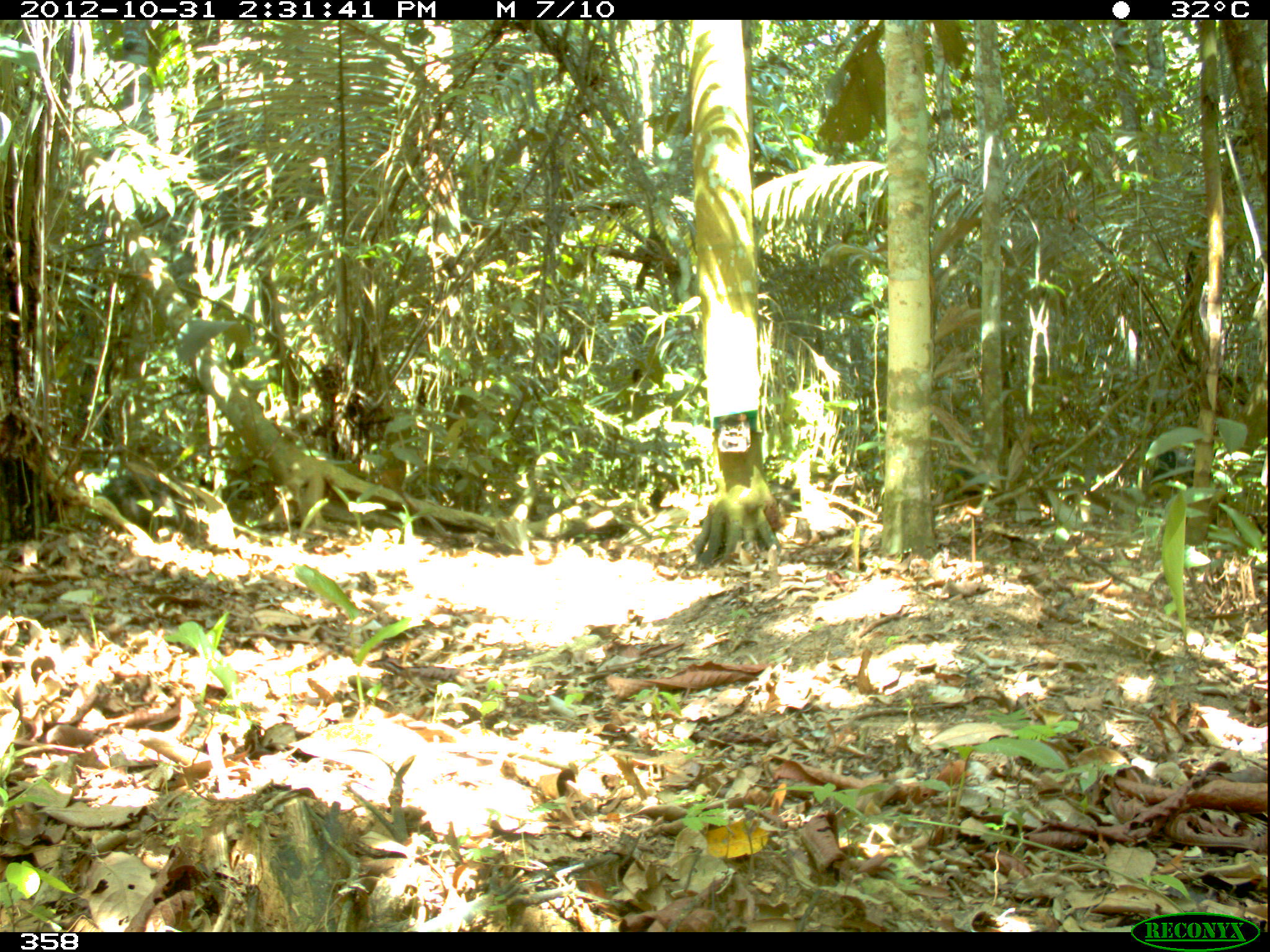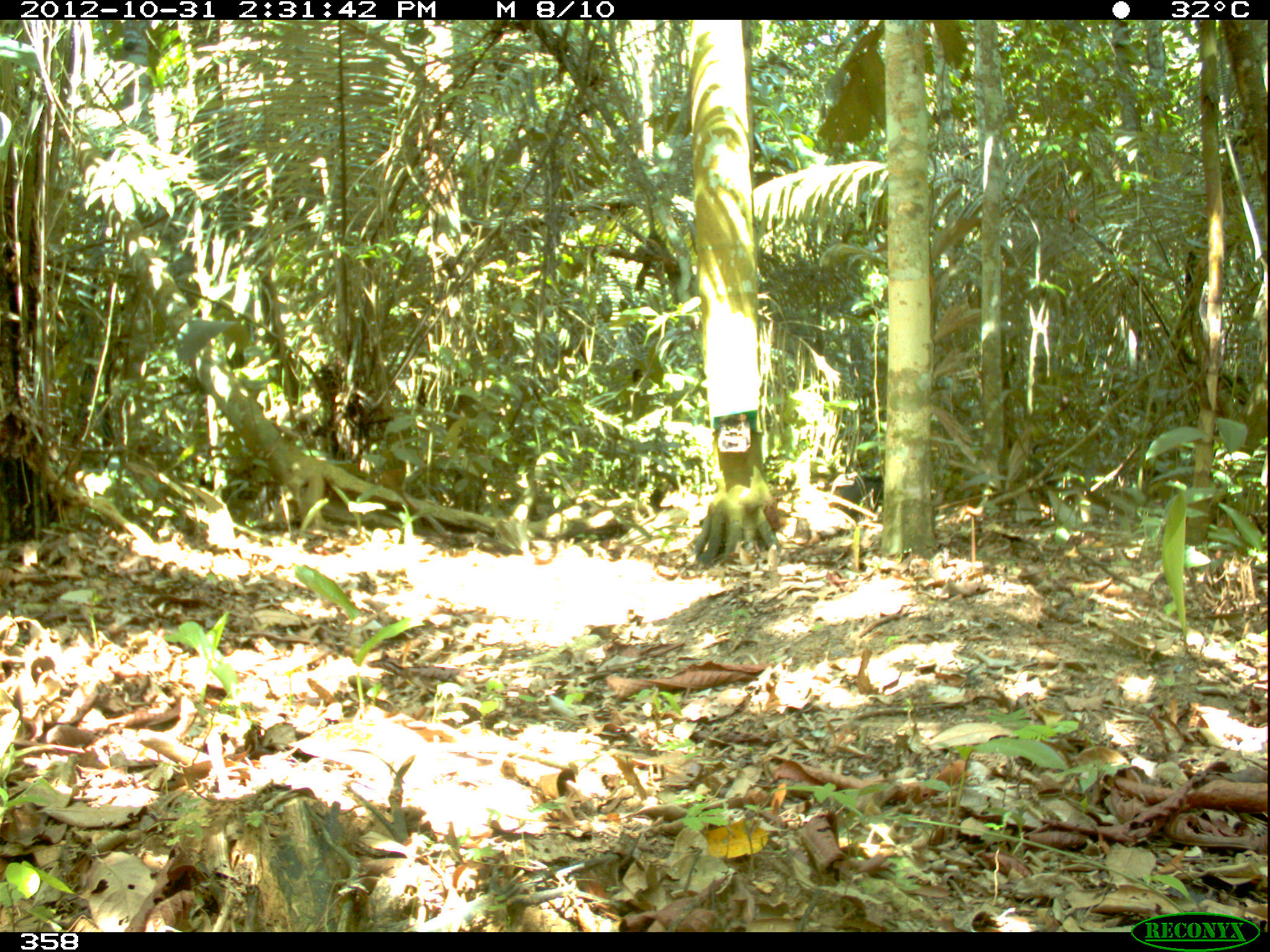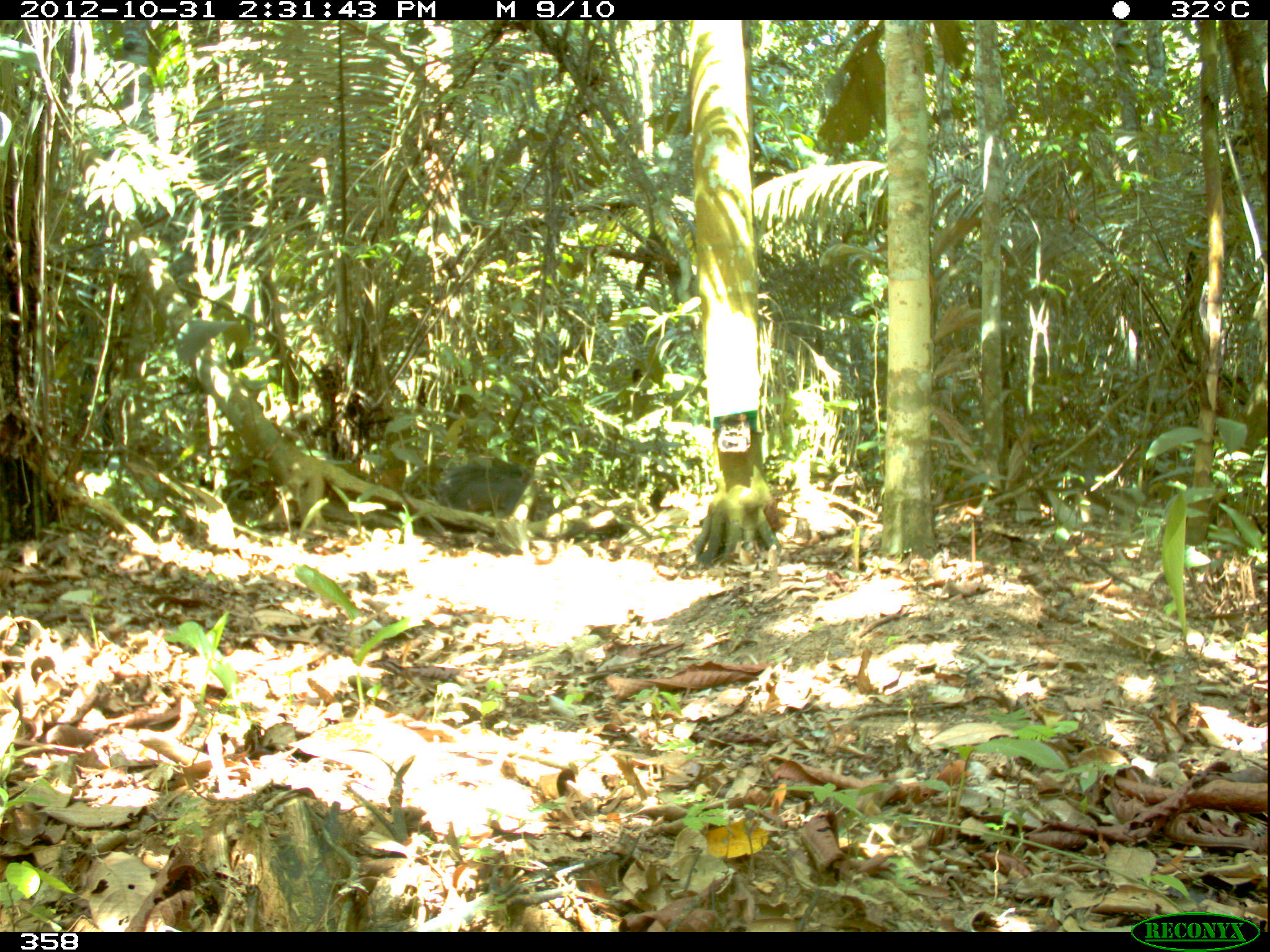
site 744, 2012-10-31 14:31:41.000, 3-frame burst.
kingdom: Animalia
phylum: Chordata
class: Mammalia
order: Artiodactyla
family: Tayassuidae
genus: Tayassu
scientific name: Tayassu pecari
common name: white-lipped peccary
Tayassu pecari (white-lipped peccary).